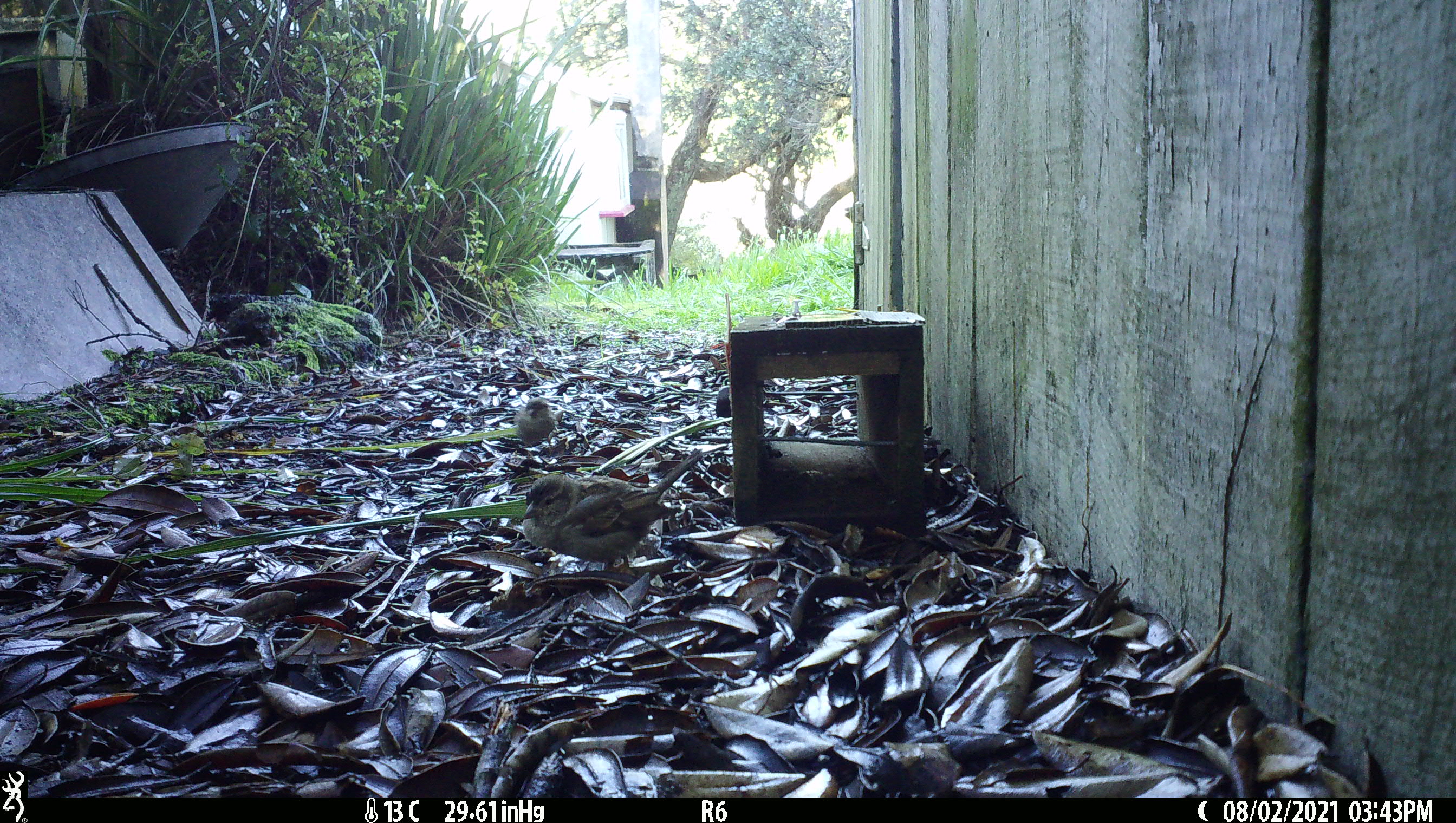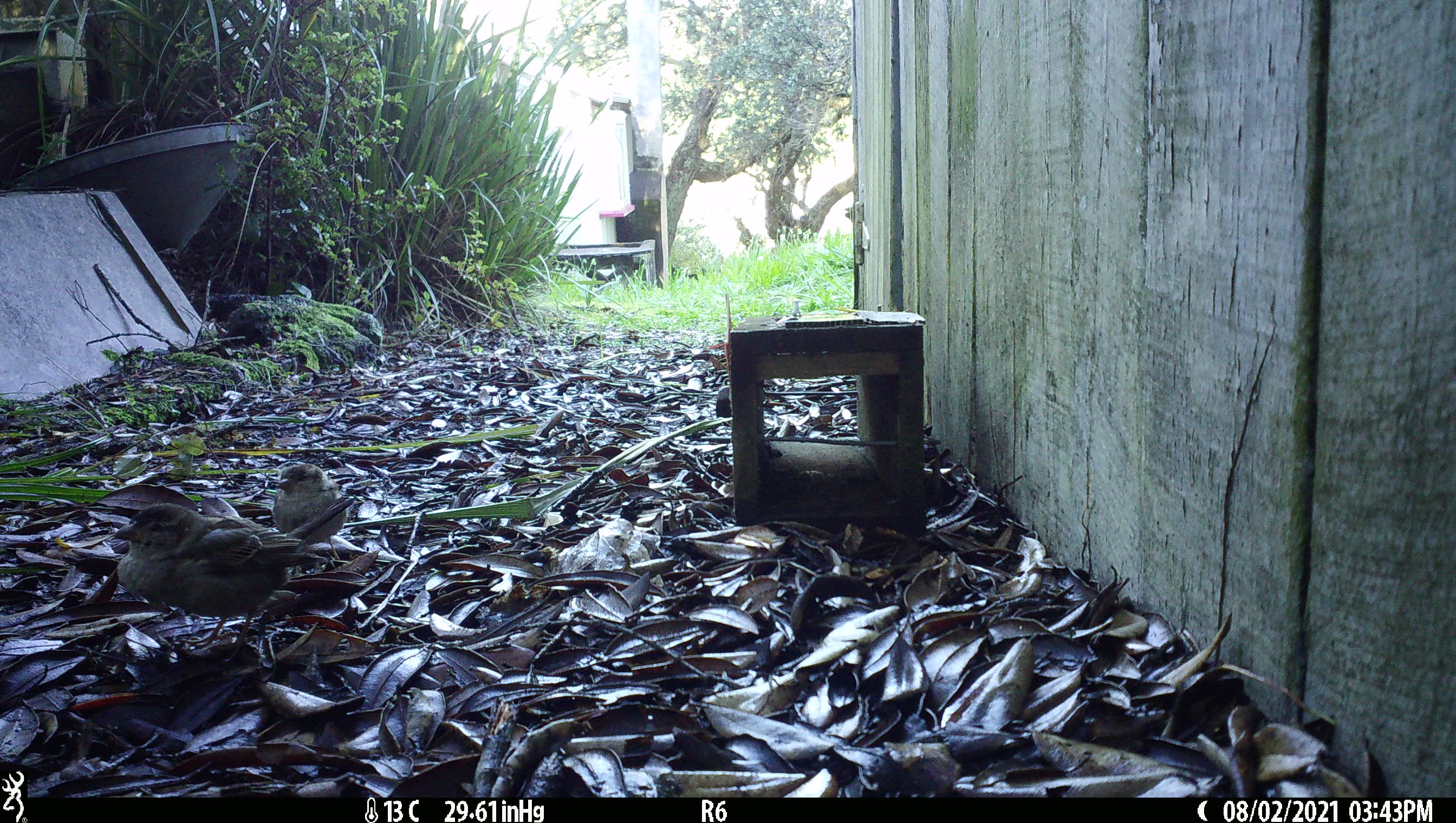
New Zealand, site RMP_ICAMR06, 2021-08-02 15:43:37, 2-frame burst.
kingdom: Animalia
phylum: Chordata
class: Aves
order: Passeriformes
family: Passeridae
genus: Passer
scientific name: Passer domesticus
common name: house sparrow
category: sparrow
Sparrow (house sparrow) (Passer domesticus).